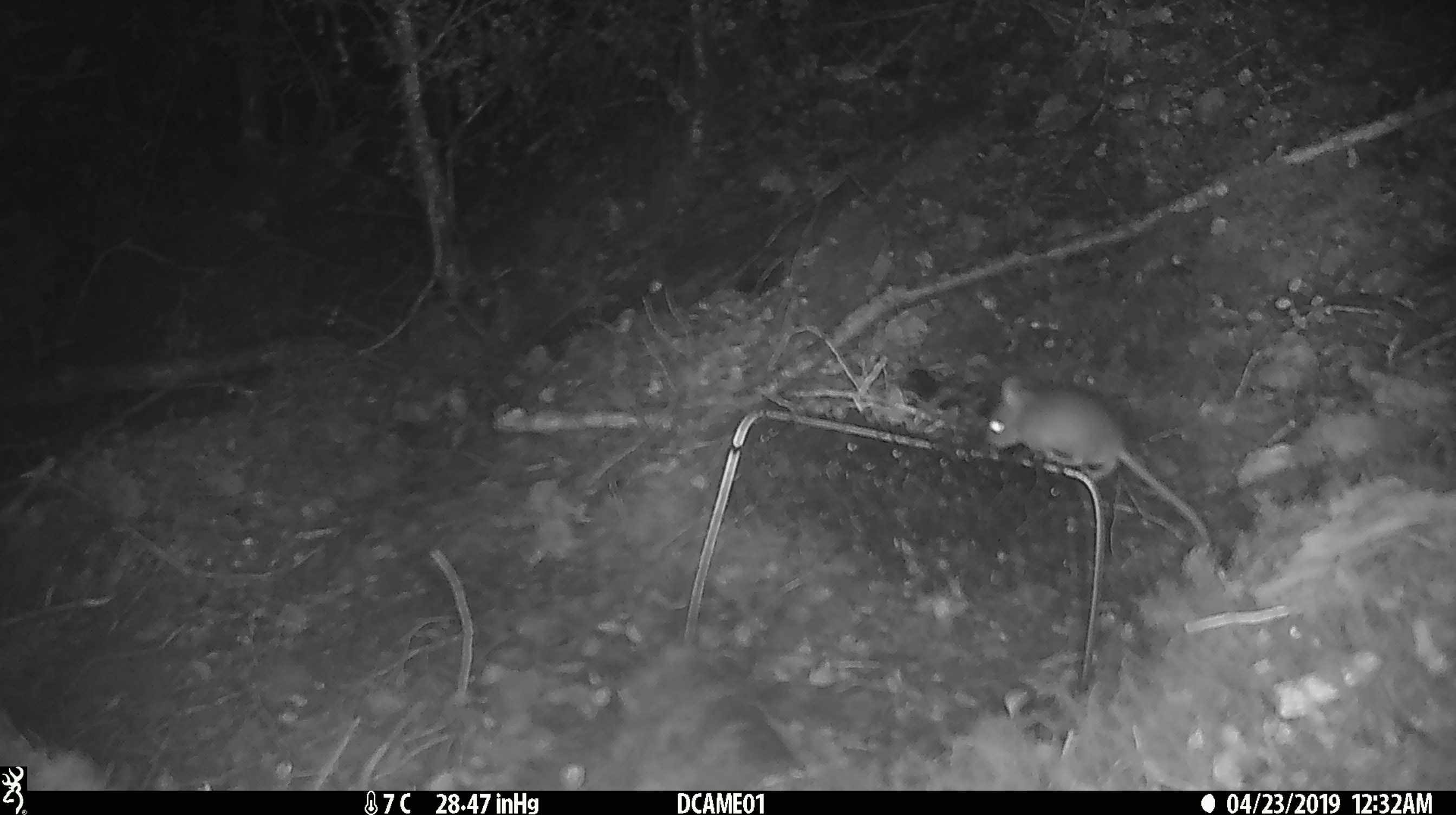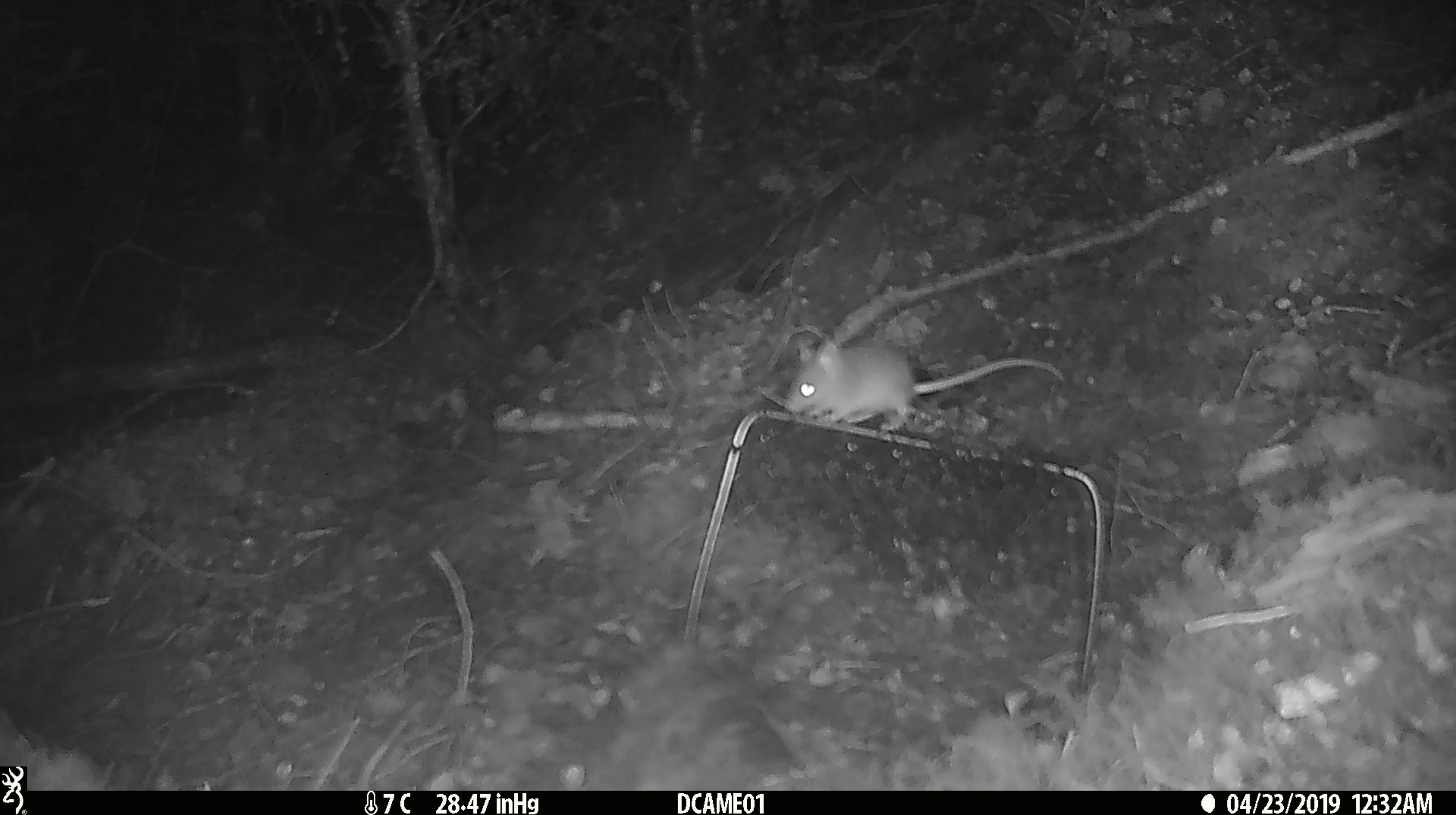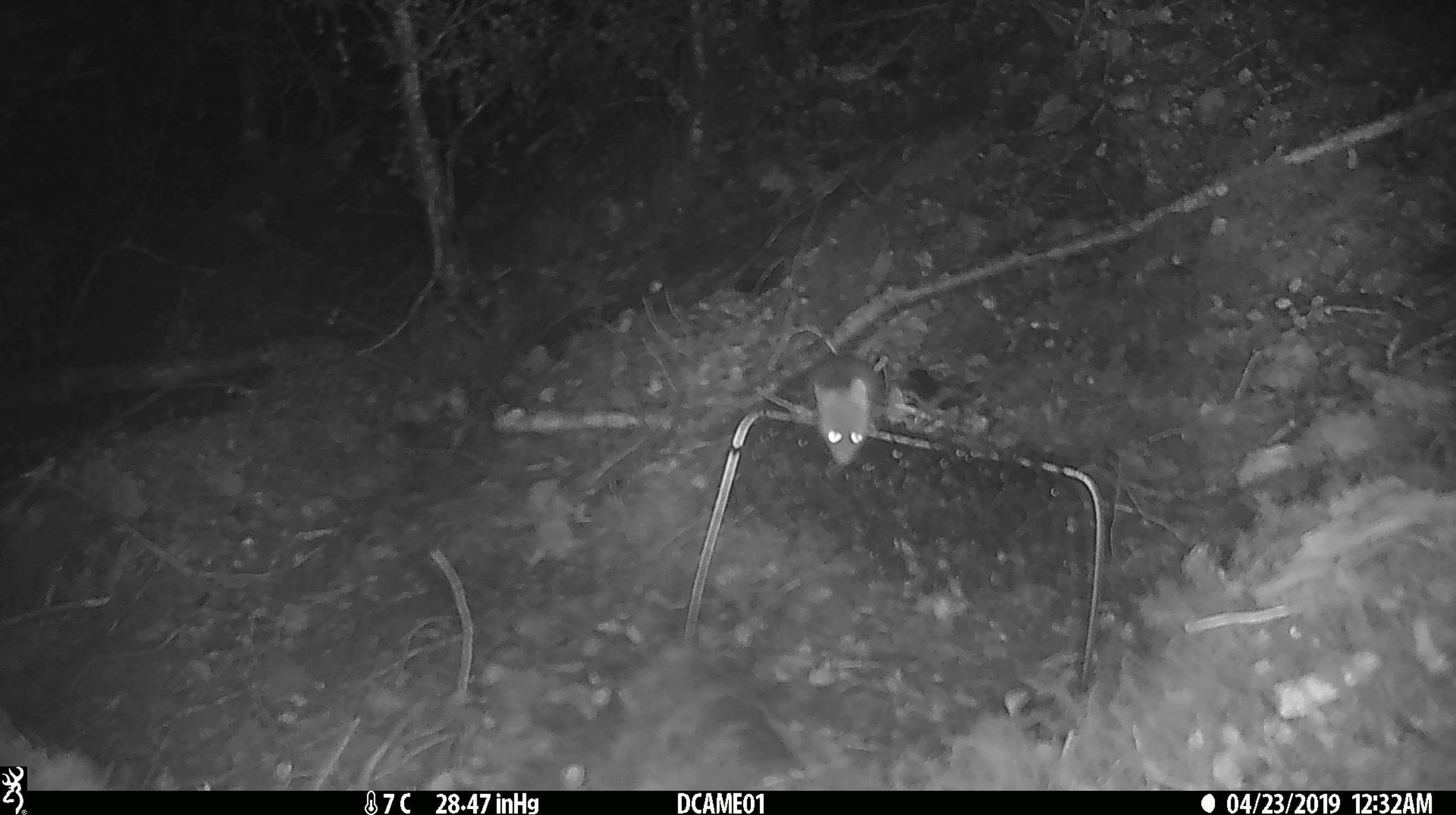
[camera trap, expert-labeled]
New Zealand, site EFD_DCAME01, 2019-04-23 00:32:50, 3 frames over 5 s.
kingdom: Animalia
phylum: Chordata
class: Mammalia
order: Rodentia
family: Muridae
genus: Mus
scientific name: Mus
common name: mouse